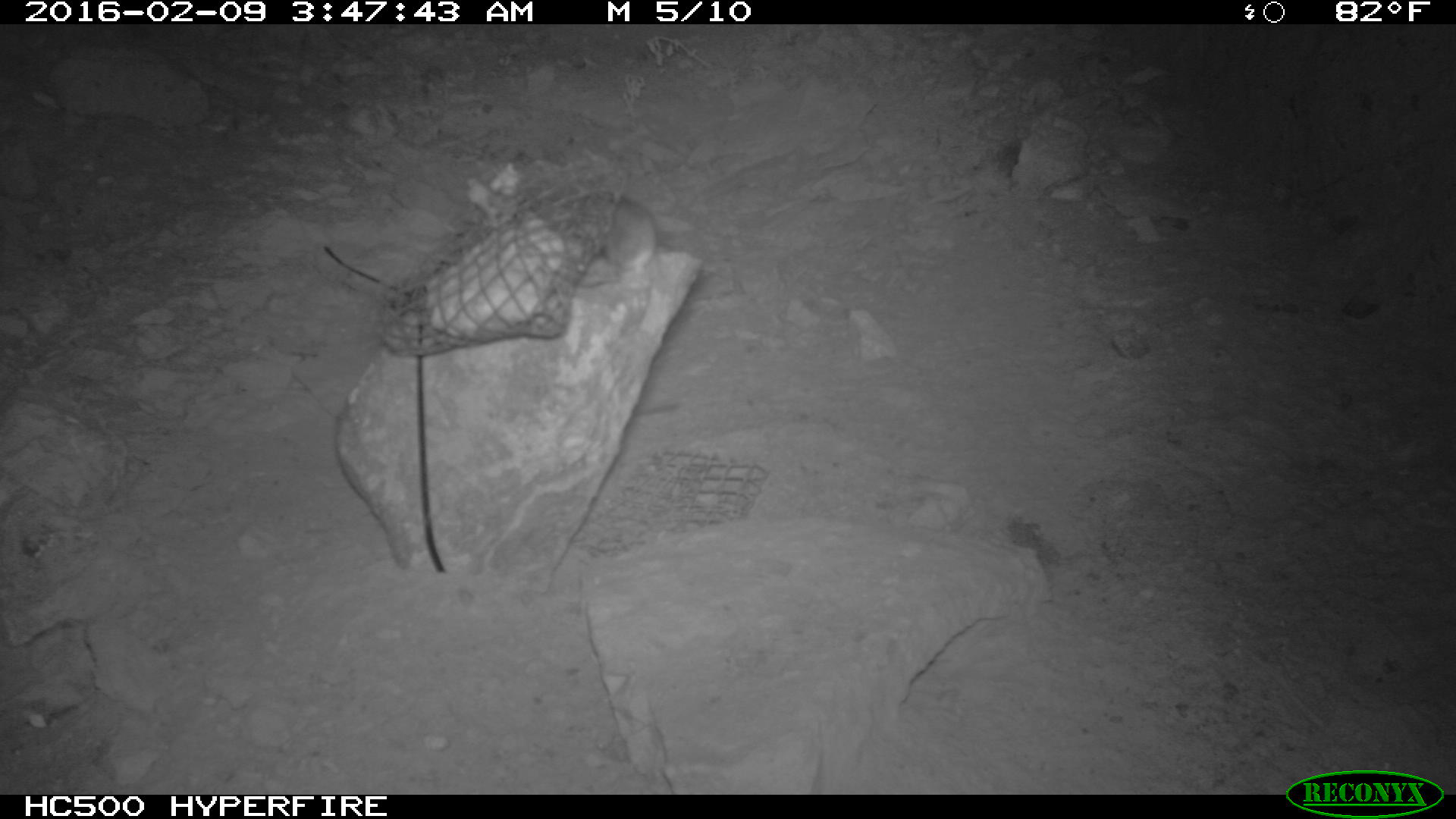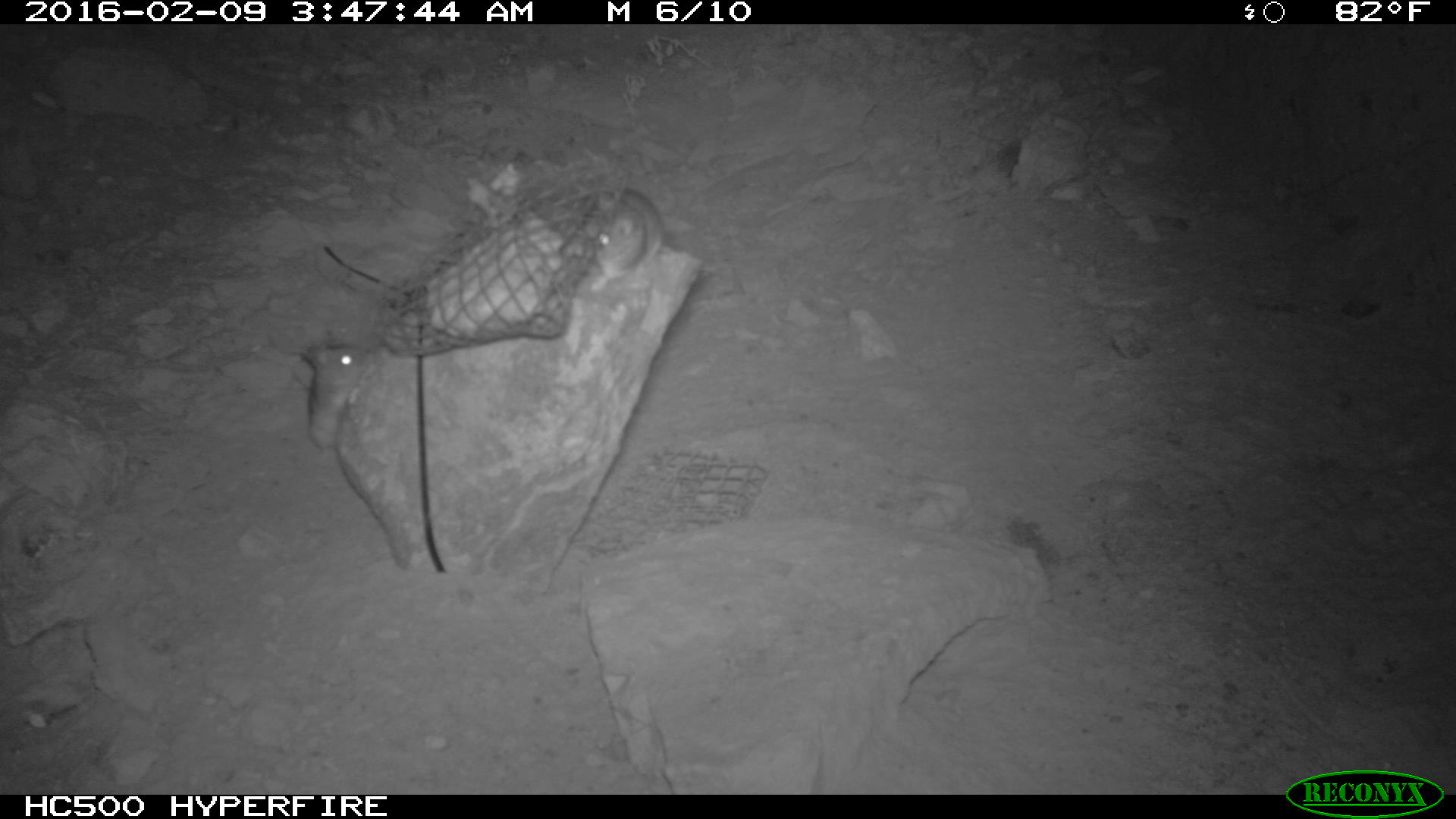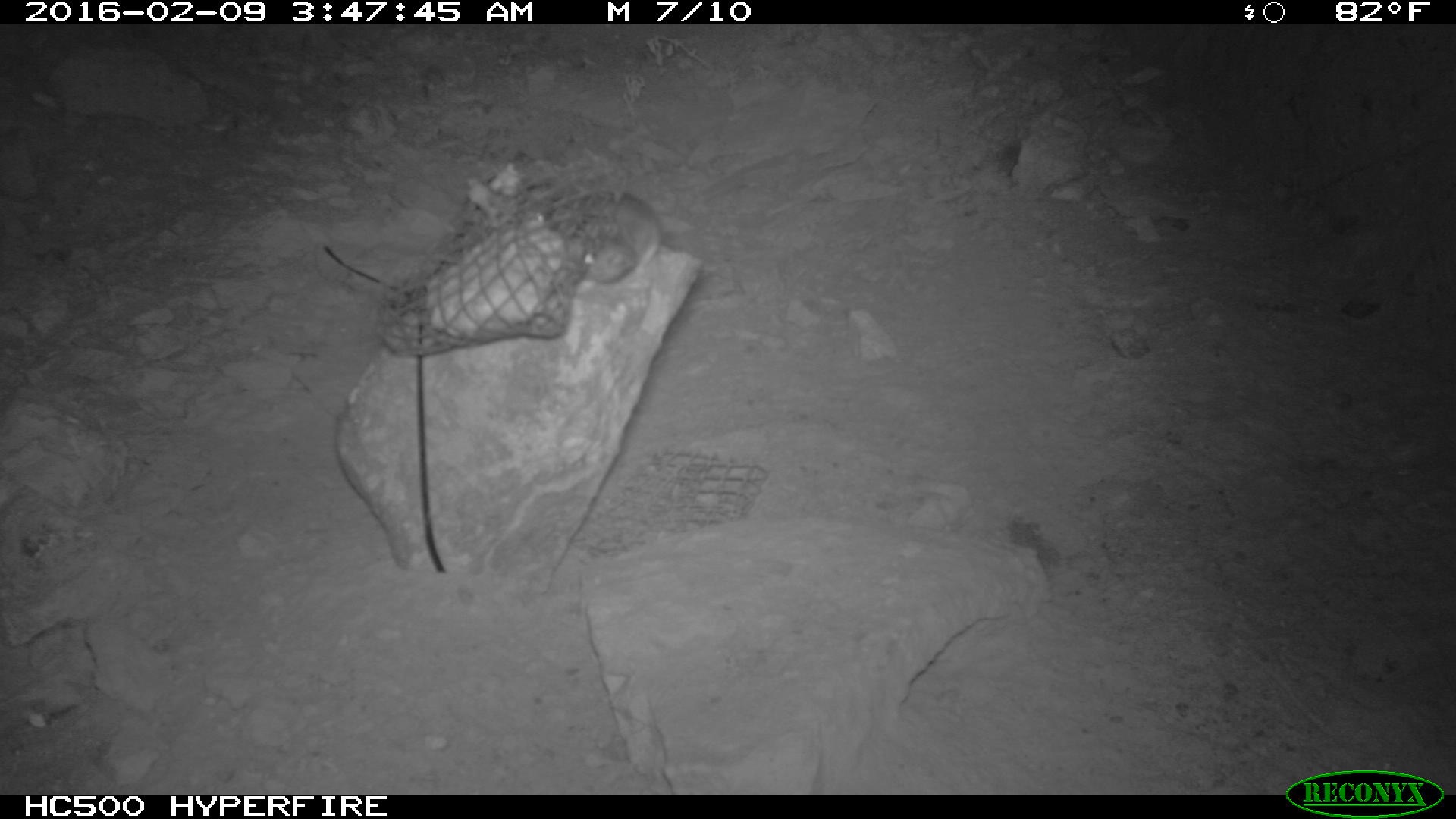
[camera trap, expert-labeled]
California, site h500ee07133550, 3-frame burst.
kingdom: Animalia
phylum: Chordata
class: Mammalia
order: Rodentia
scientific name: Rodentia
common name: rodent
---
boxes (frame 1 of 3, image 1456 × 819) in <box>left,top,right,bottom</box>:
rodent: <box>579,196,654,287</box>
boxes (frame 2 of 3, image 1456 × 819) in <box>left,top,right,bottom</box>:
rodent: <box>287,329,369,448</box>; <box>577,183,663,283</box>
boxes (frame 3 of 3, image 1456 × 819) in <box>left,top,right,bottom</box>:
rodent: <box>549,187,662,281</box>